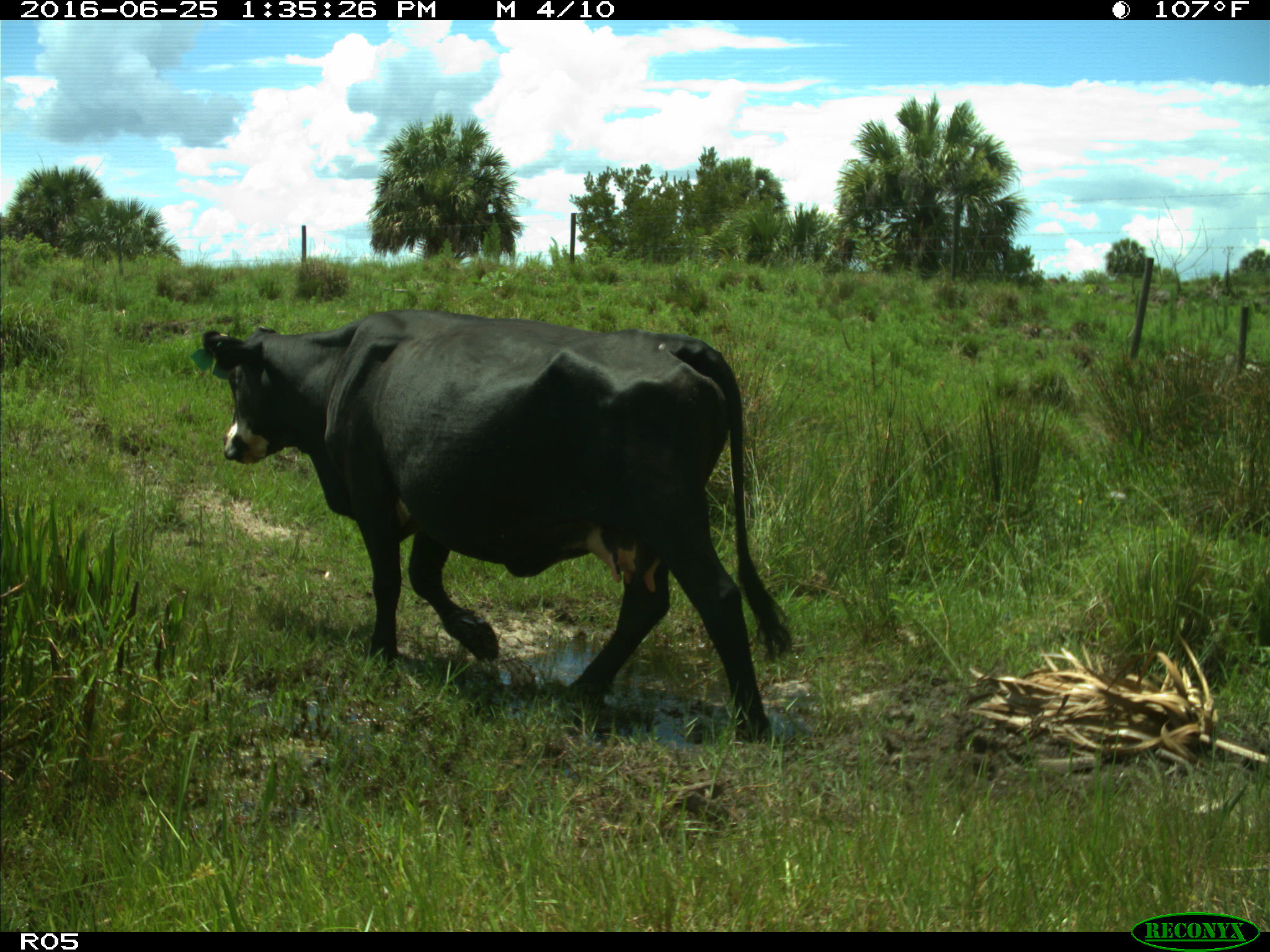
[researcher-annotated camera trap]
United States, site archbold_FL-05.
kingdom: Animalia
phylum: Chordata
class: Mammalia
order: Artiodactyla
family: Bovidae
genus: Bos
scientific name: Bos taurus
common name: domestic cow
Bos taurus (domestic cow).